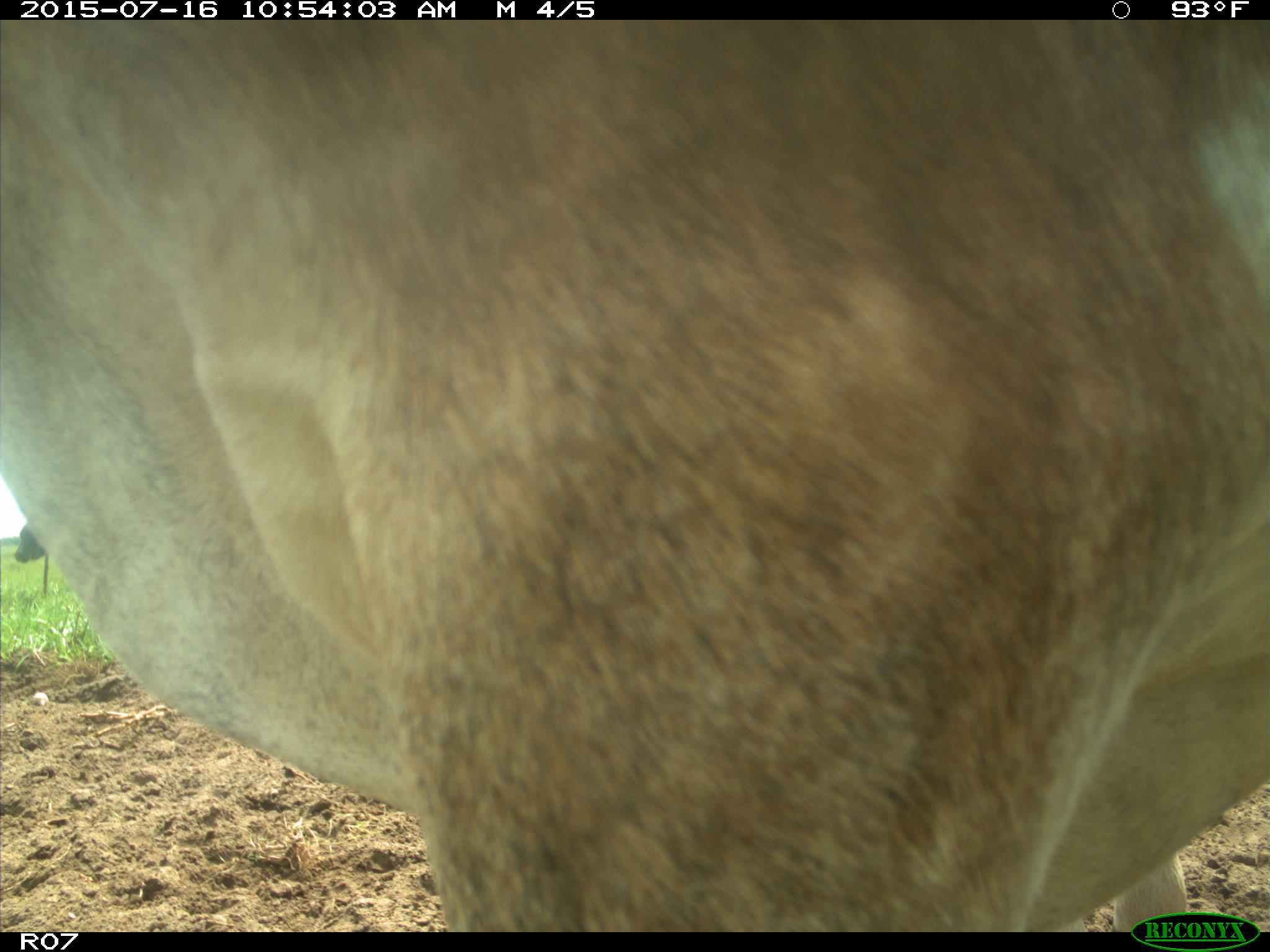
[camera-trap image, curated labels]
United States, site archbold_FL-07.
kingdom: Animalia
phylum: Chordata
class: Mammalia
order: Artiodactyla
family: Bovidae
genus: Bos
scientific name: Bos taurus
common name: domestic cow